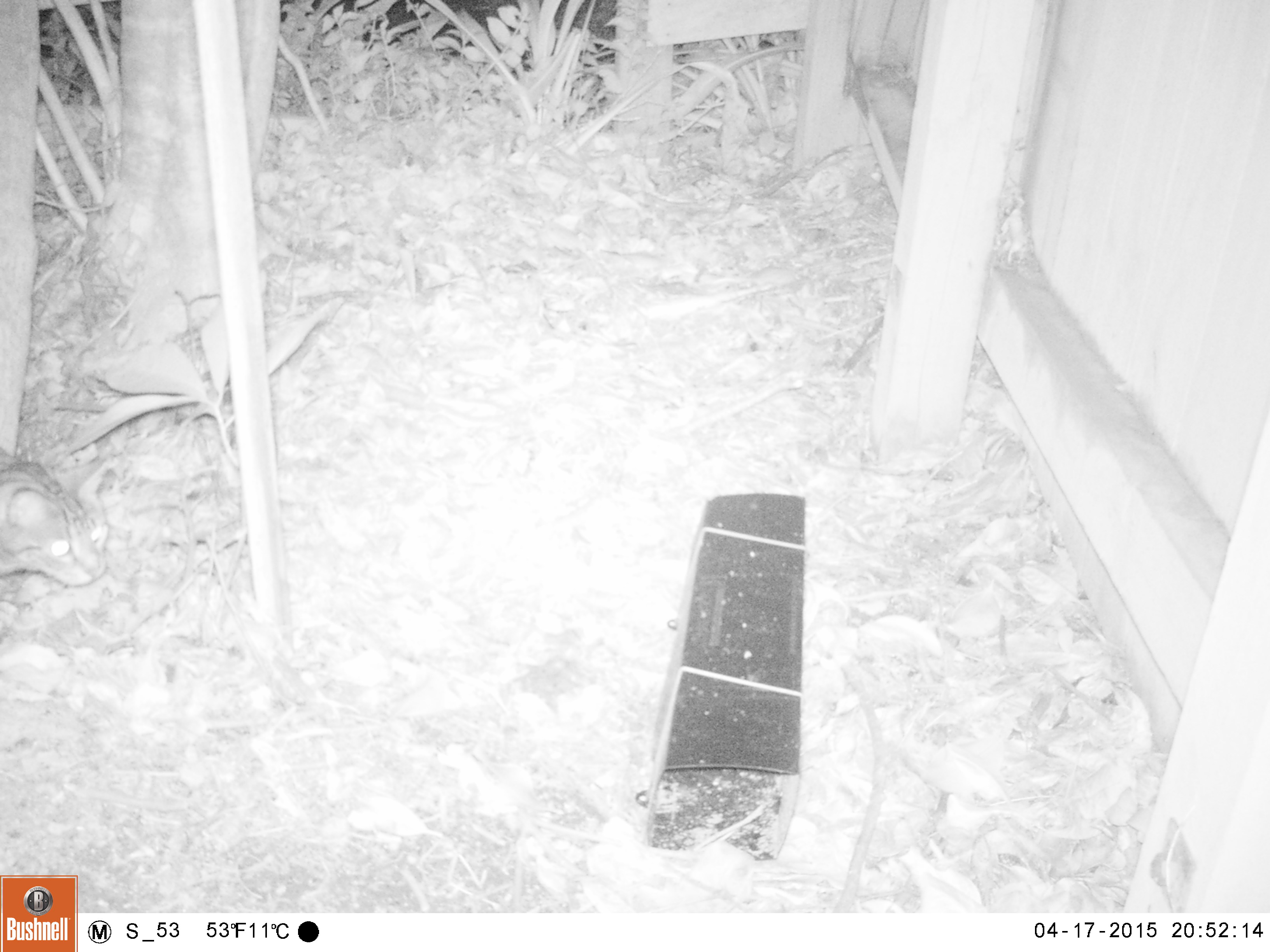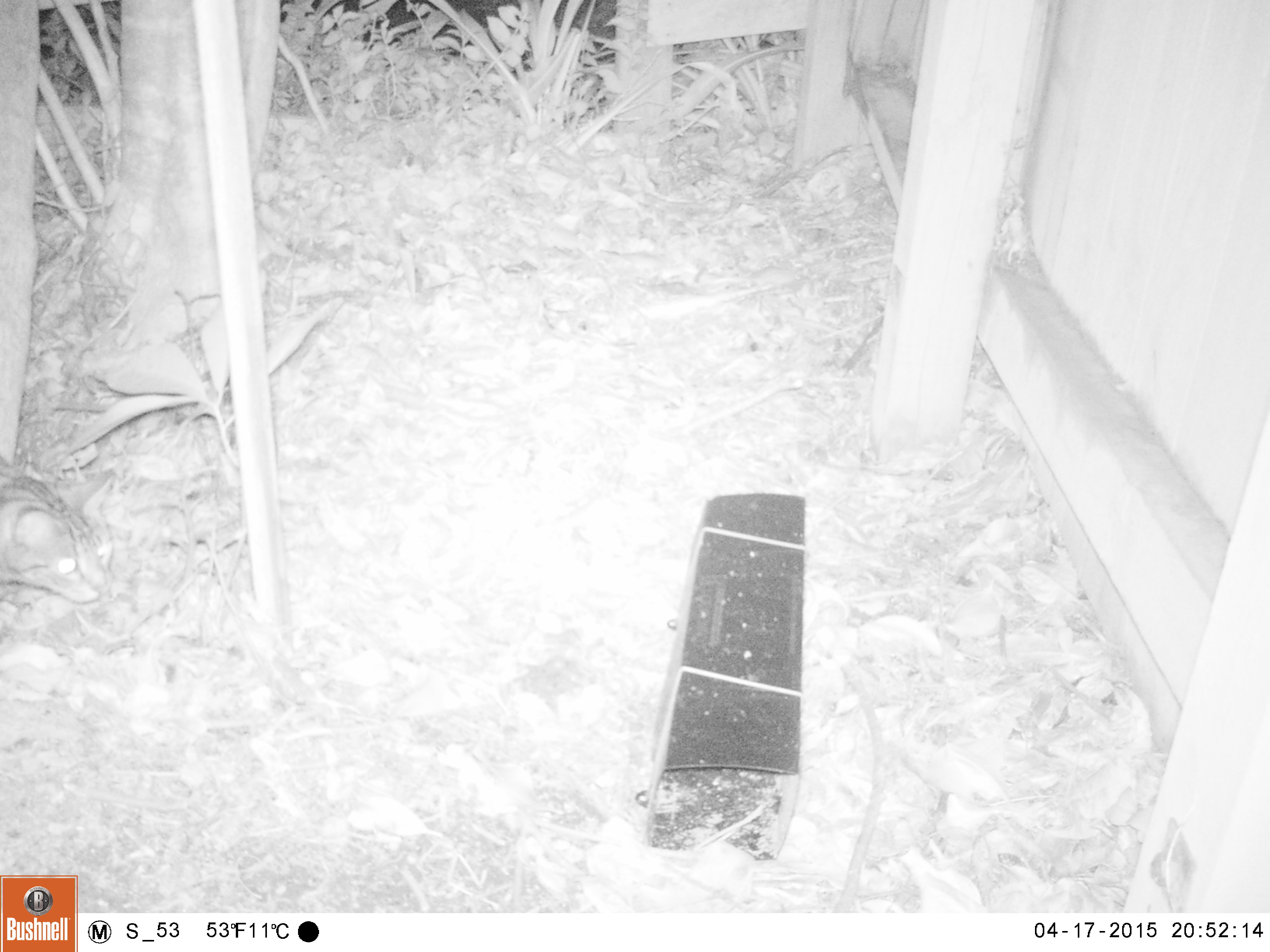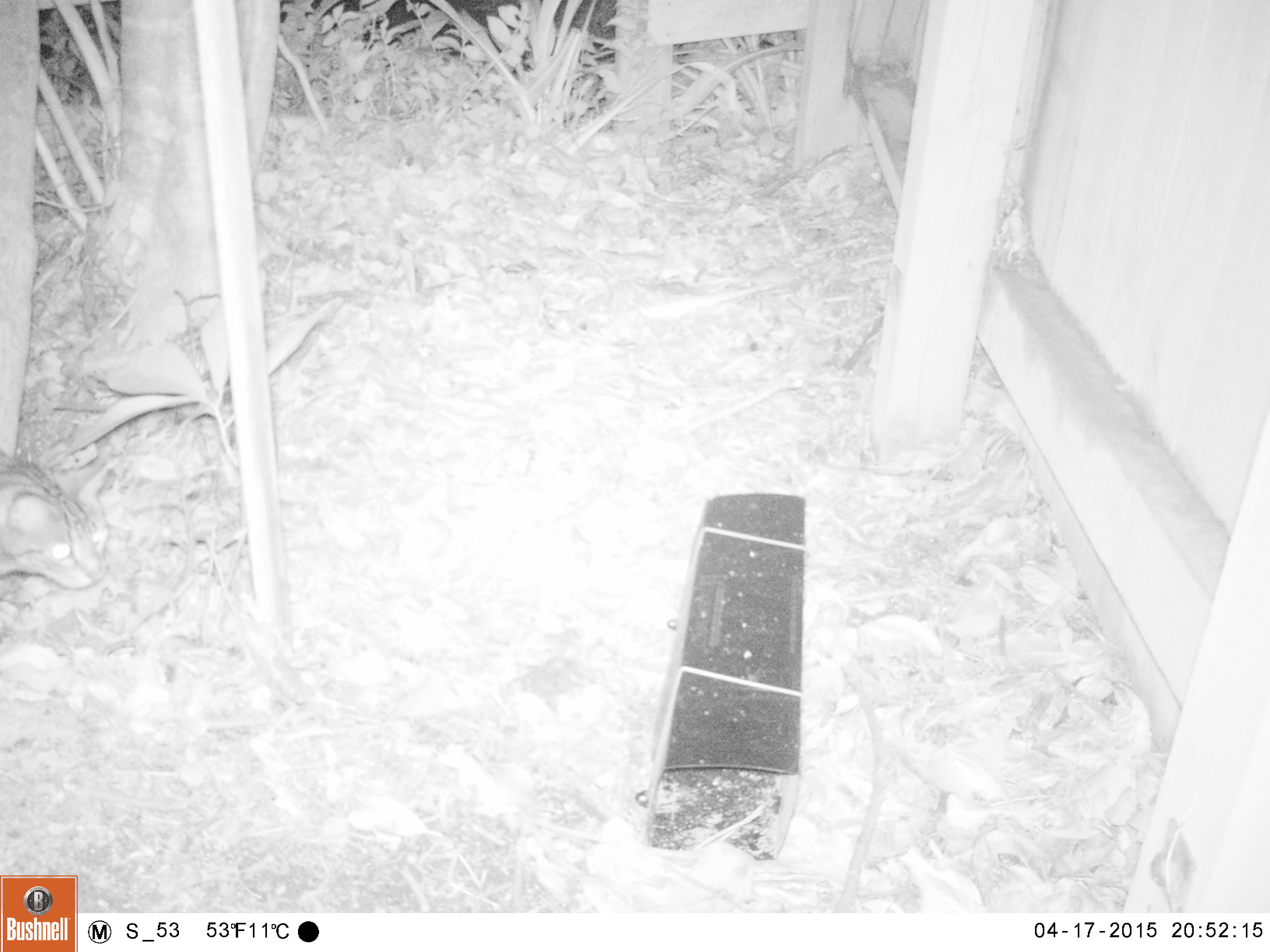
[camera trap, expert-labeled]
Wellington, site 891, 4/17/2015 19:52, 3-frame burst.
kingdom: Animalia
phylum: Chordata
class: Mammalia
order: Carnivora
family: Felidae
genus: Felis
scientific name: Felis catus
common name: cat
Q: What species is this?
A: Cat (Felis catus).